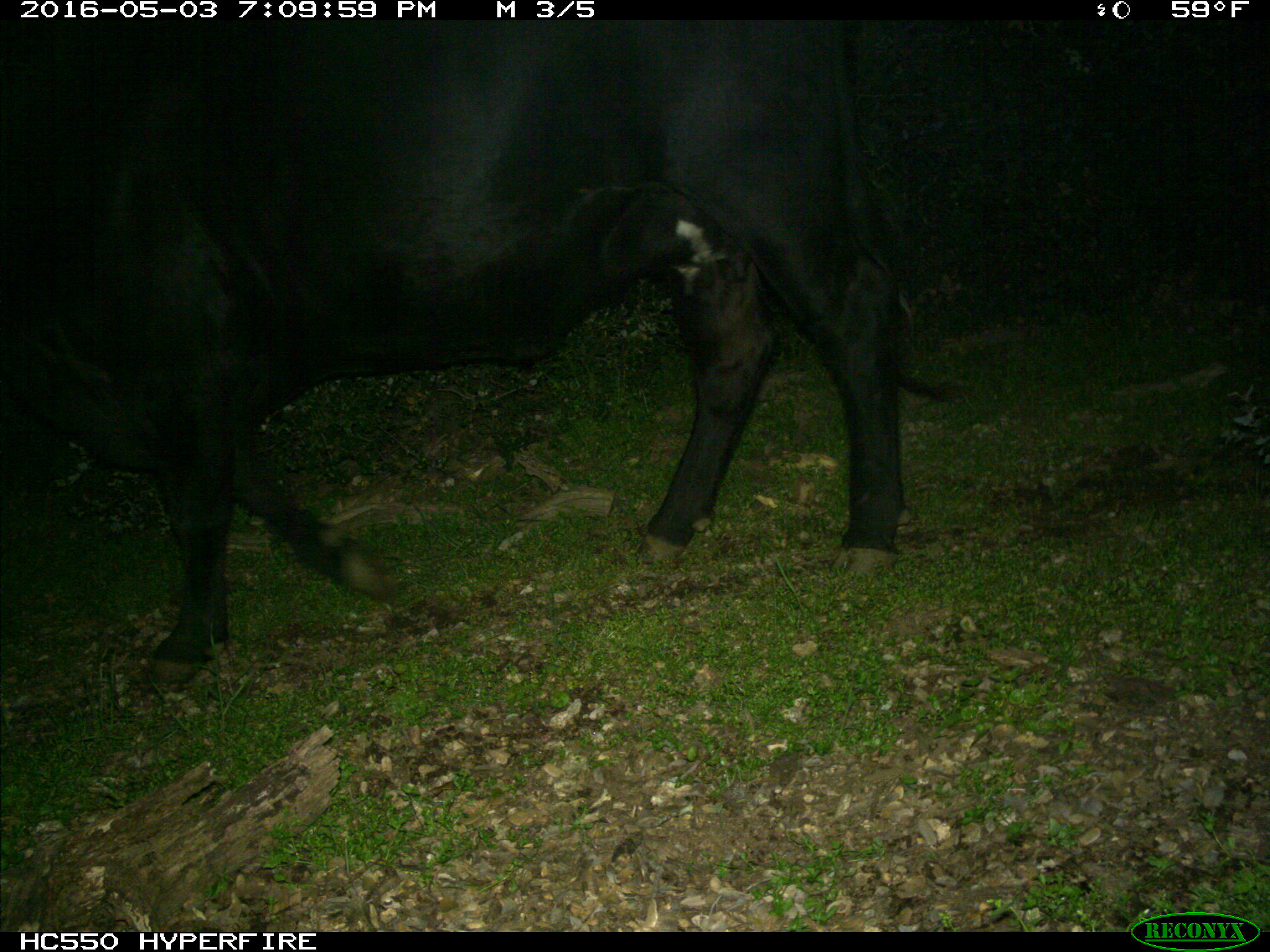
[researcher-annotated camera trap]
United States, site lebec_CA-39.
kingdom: Animalia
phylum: Chordata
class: Mammalia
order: Artiodactyla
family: Bovidae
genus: Bos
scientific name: Bos taurus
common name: domestic cow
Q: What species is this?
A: Bos taurus (domestic cow).